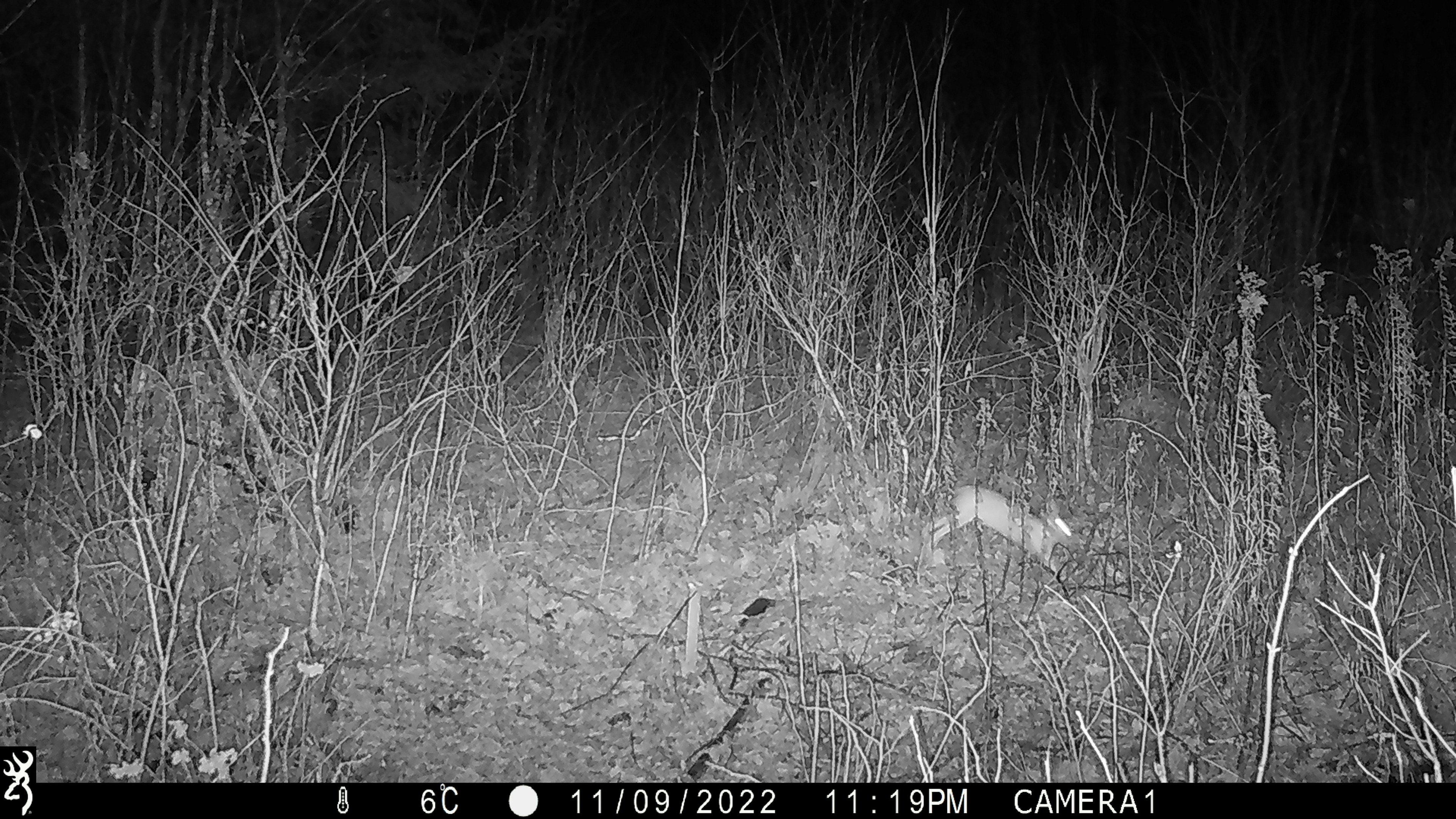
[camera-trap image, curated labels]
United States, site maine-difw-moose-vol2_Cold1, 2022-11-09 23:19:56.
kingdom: Animalia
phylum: Chordata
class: Mammalia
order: Lagomorpha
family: Leporidae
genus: Lepus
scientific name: Lepus americanus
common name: snowshoe hare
Snowshoe hare (Lepus americanus).